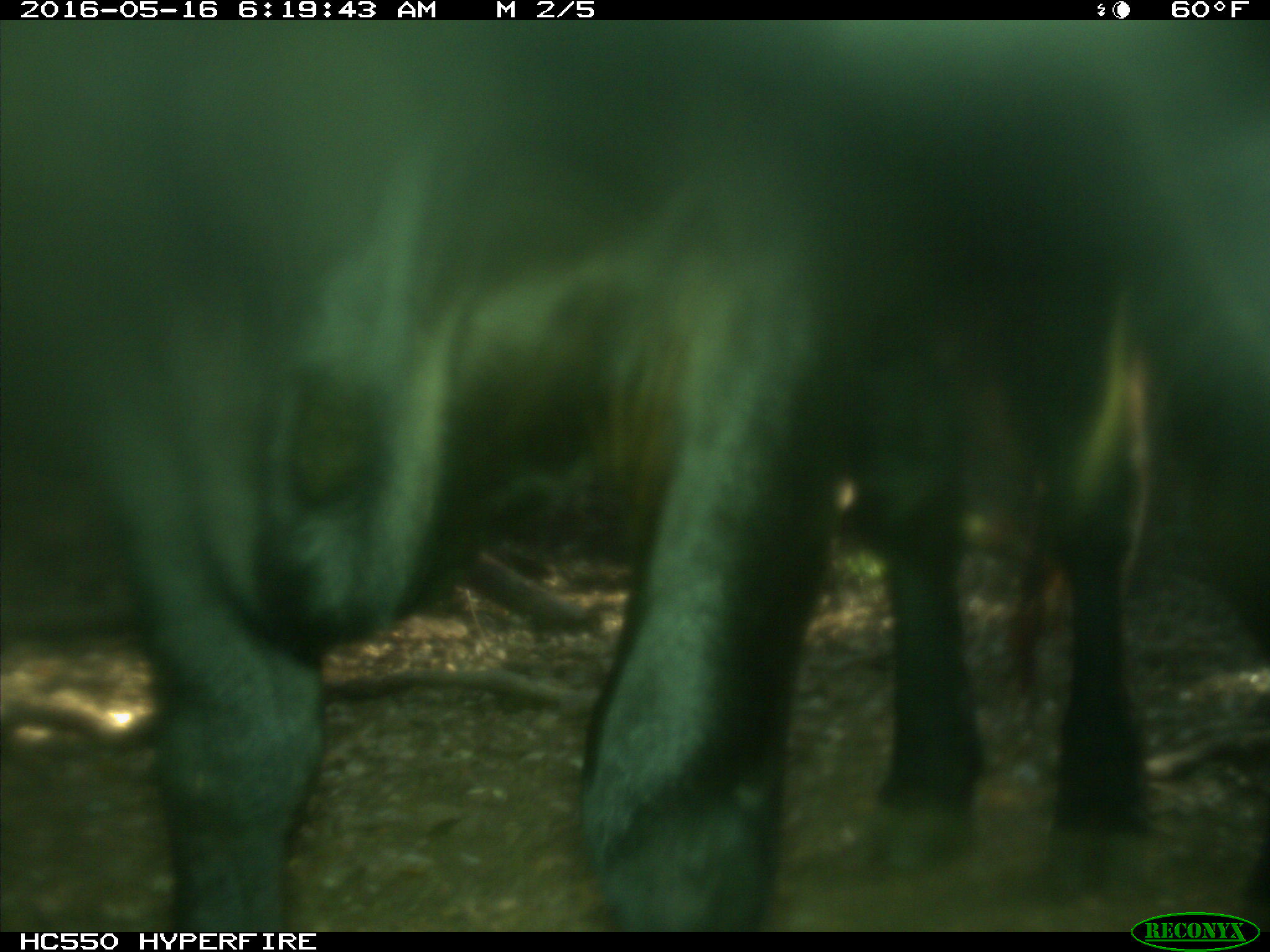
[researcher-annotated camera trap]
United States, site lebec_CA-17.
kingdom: Animalia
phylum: Chordata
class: Mammalia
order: Artiodactyla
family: Bovidae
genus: Bos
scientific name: Bos taurus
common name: domestic cow